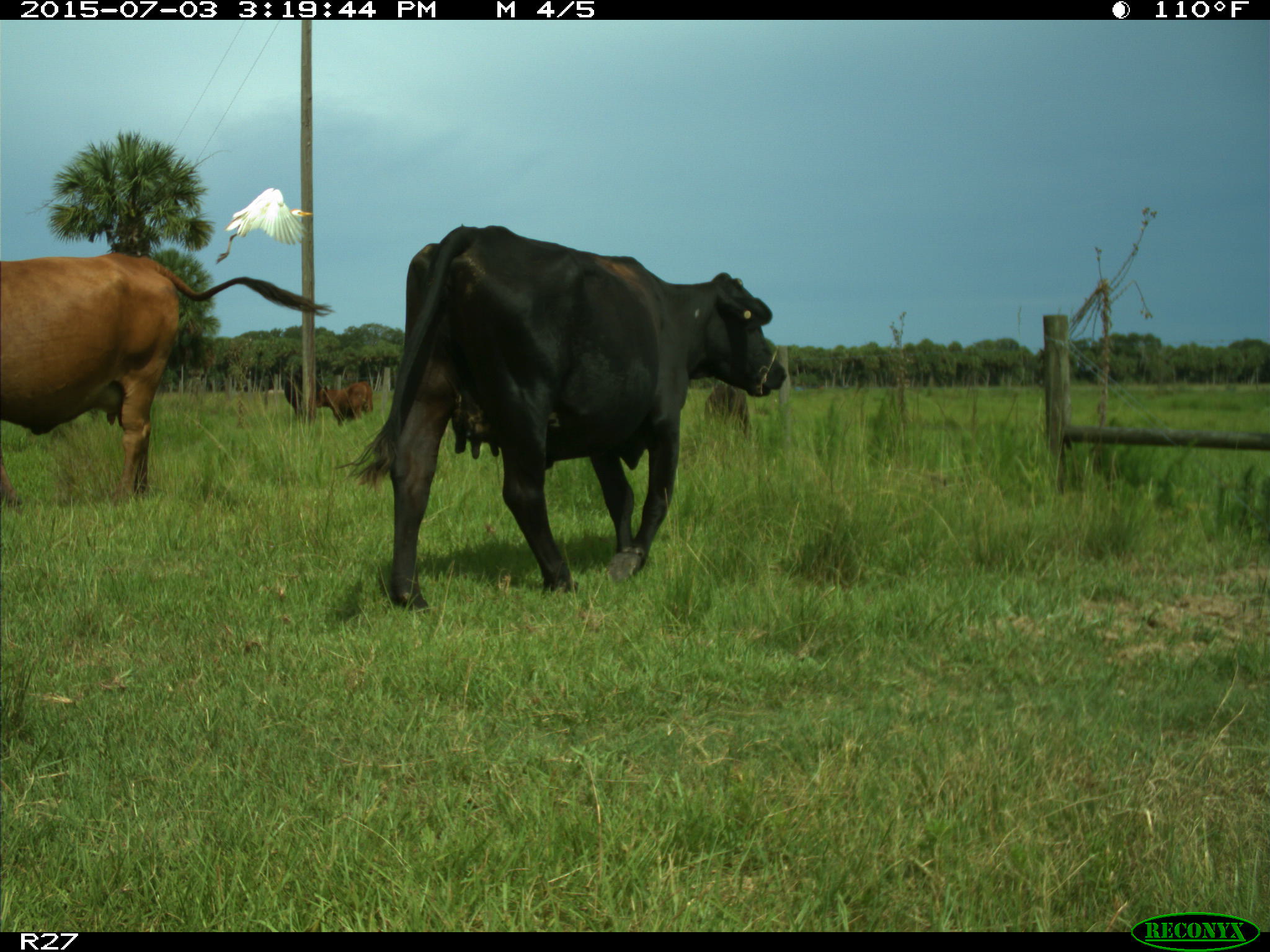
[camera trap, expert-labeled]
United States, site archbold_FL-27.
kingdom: Animalia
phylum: Chordata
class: Mammalia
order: Artiodactyla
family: Bovidae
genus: Bos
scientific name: Bos taurus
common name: domestic cow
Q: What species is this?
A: Bos taurus (domestic cow).